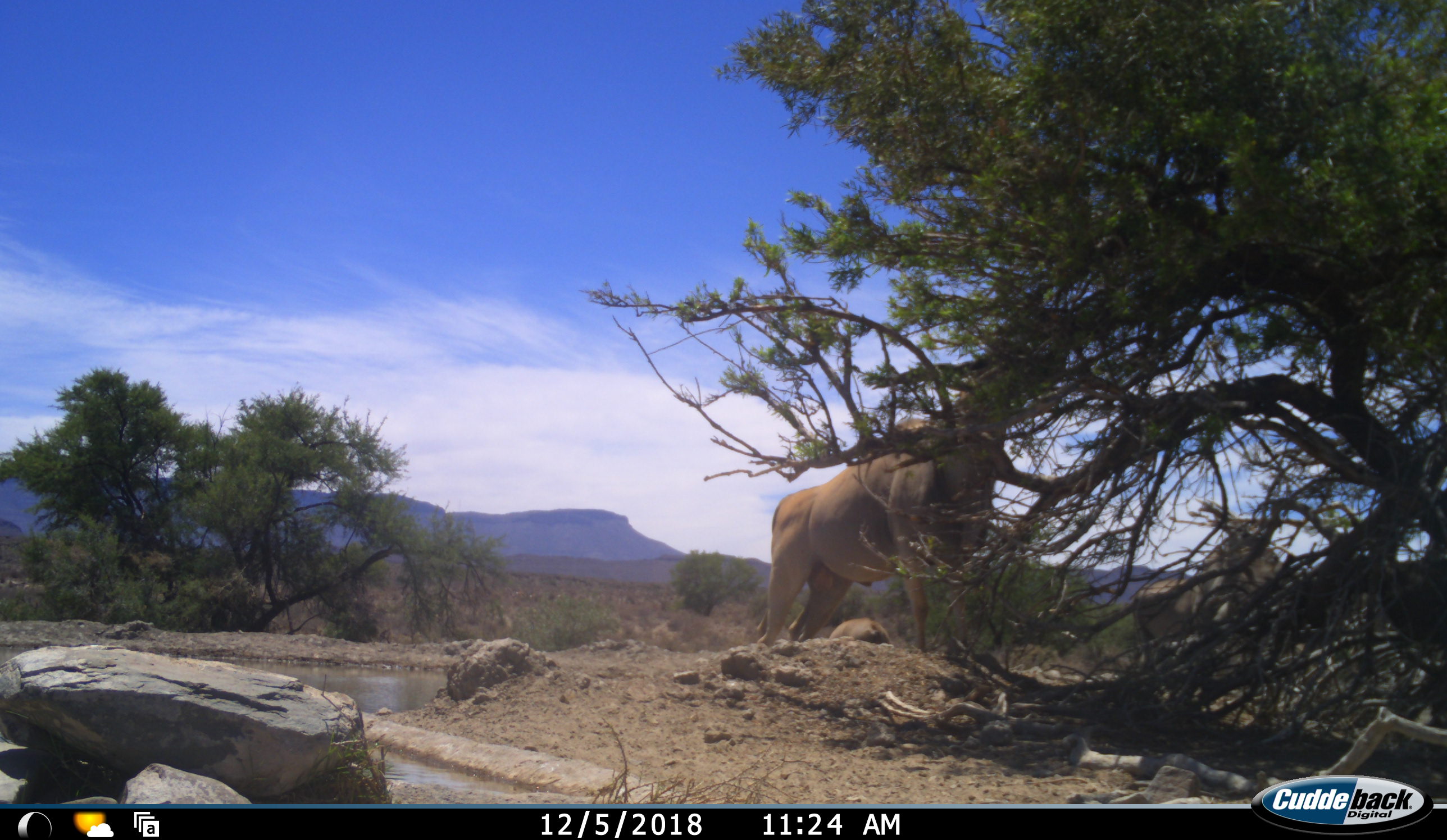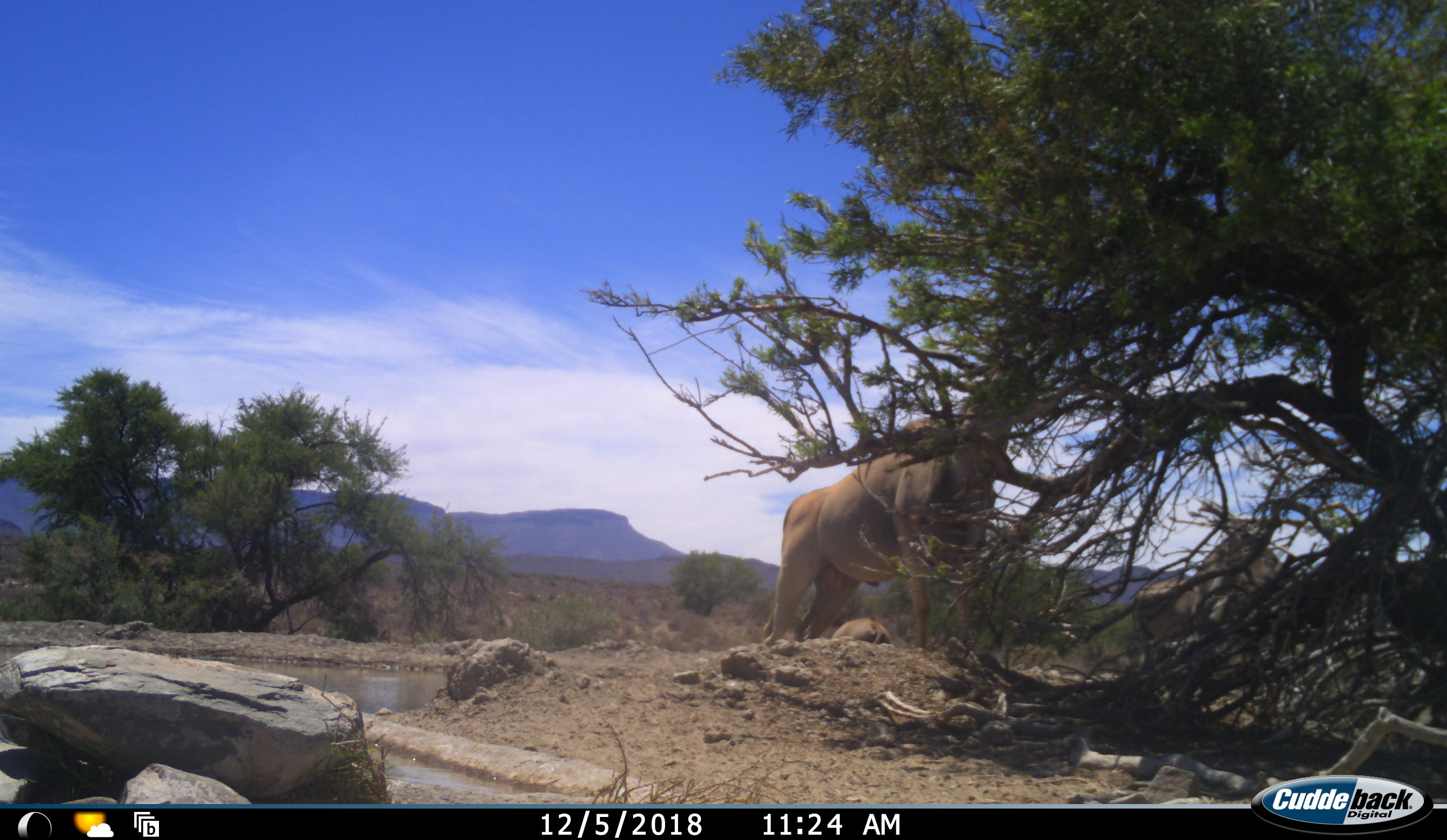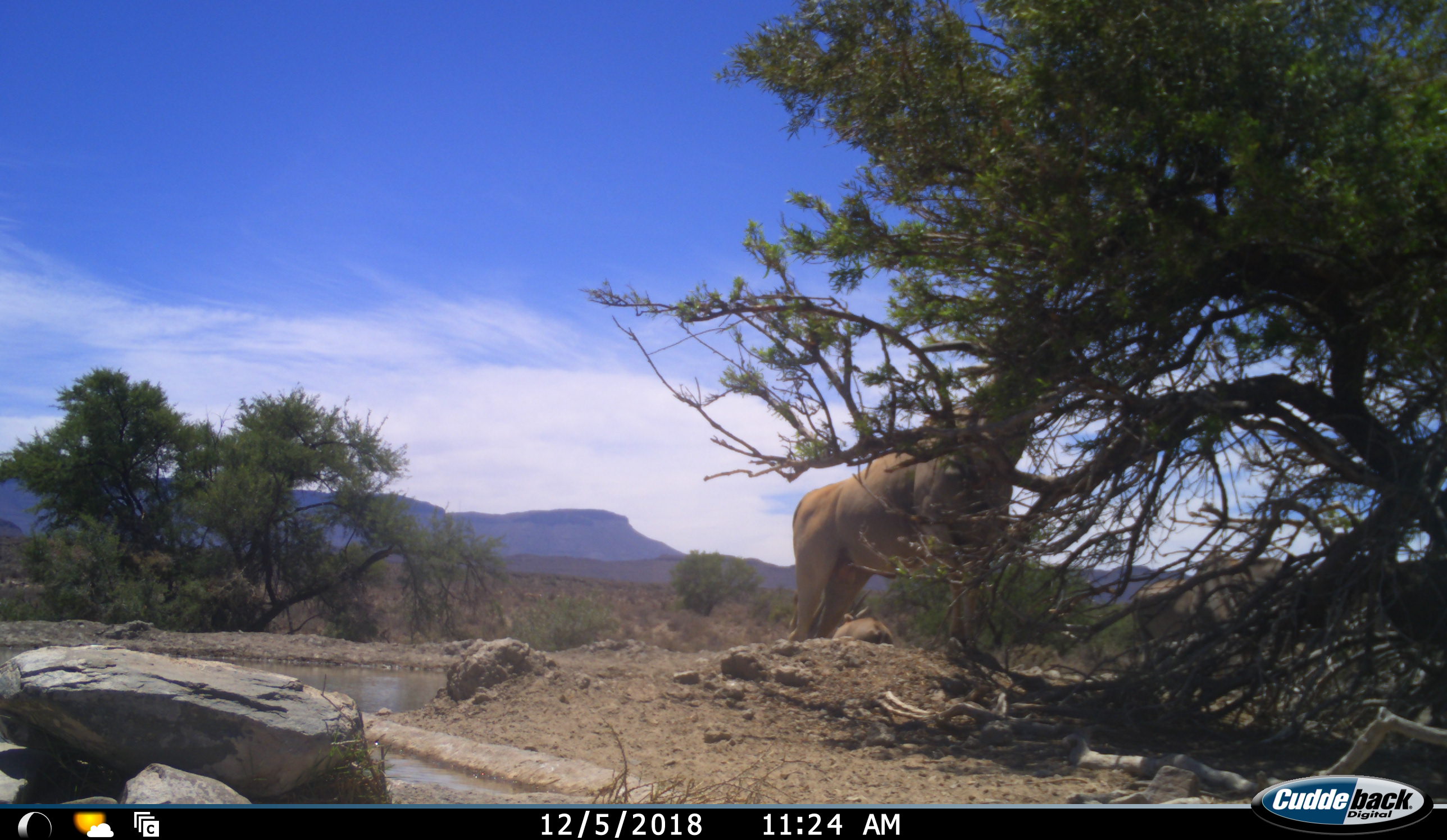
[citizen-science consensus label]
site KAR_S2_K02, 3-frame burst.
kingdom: Animalia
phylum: Chordata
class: Mammalia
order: Artiodactyla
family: Bovidae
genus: Tragelaphus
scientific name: Tragelaphus oryx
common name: eland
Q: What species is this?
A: Eland (Tragelaphus oryx).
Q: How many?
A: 3.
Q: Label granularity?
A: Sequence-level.